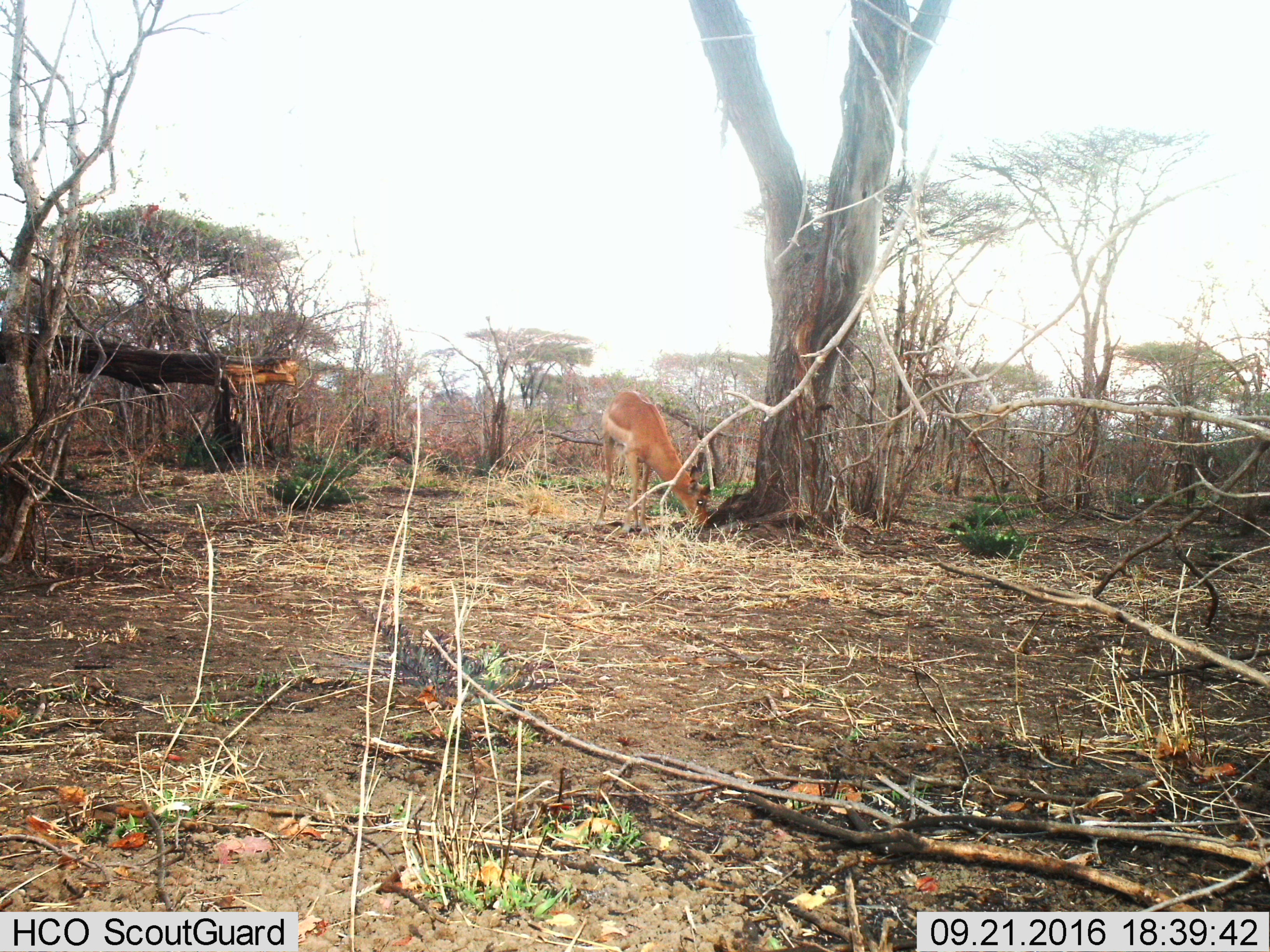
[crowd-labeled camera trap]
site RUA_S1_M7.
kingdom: Animalia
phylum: Chordata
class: Mammalia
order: Artiodactyla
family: Bovidae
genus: Aepyceros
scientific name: Aepyceros melampus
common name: impala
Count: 1.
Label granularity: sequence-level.